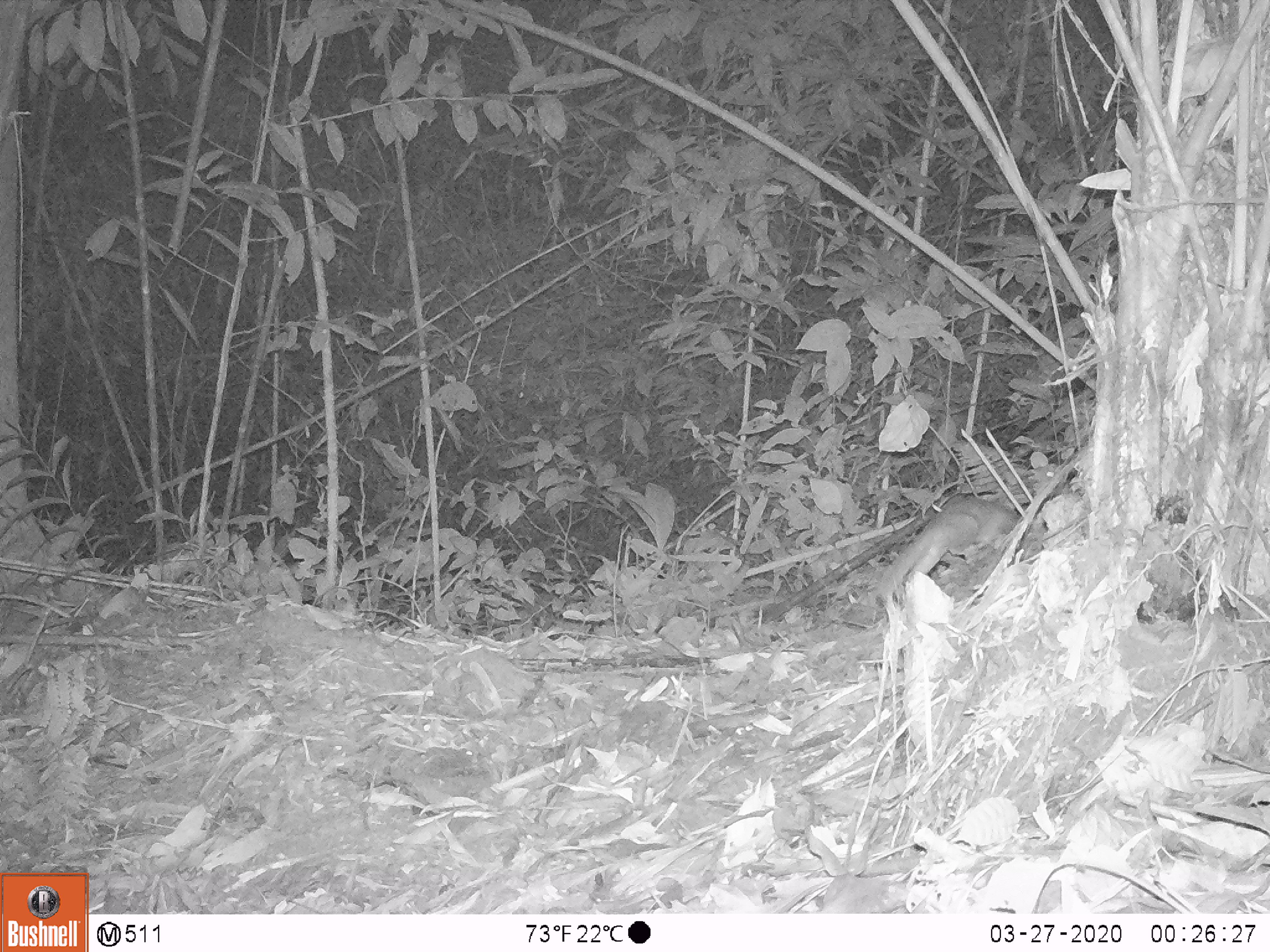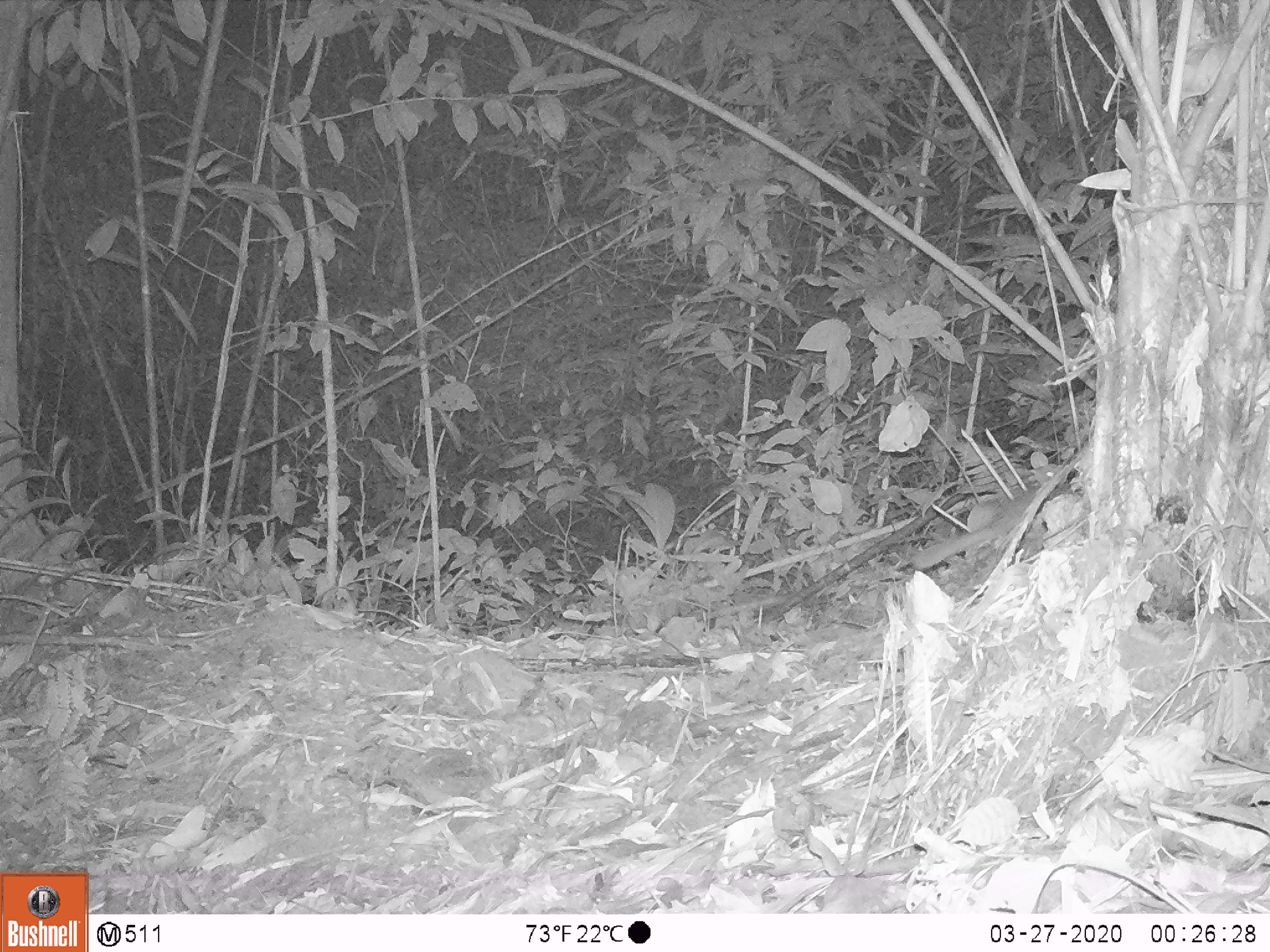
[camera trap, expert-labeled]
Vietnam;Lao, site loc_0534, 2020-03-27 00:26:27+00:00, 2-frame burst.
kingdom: Animalia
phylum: Chordata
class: Mammalia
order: Carnivora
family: Mustelidae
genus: Melogale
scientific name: Melogale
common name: ferret badger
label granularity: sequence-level